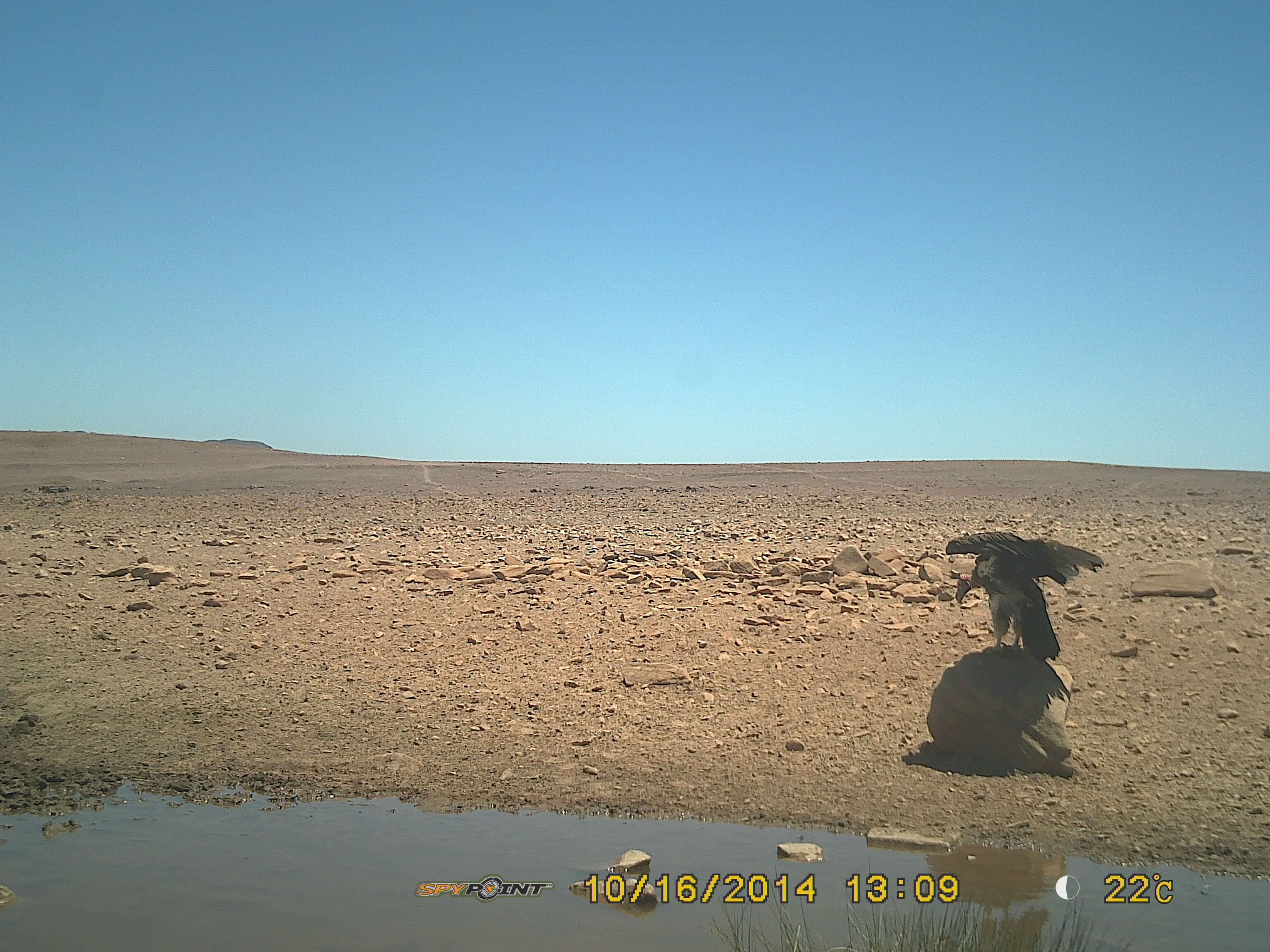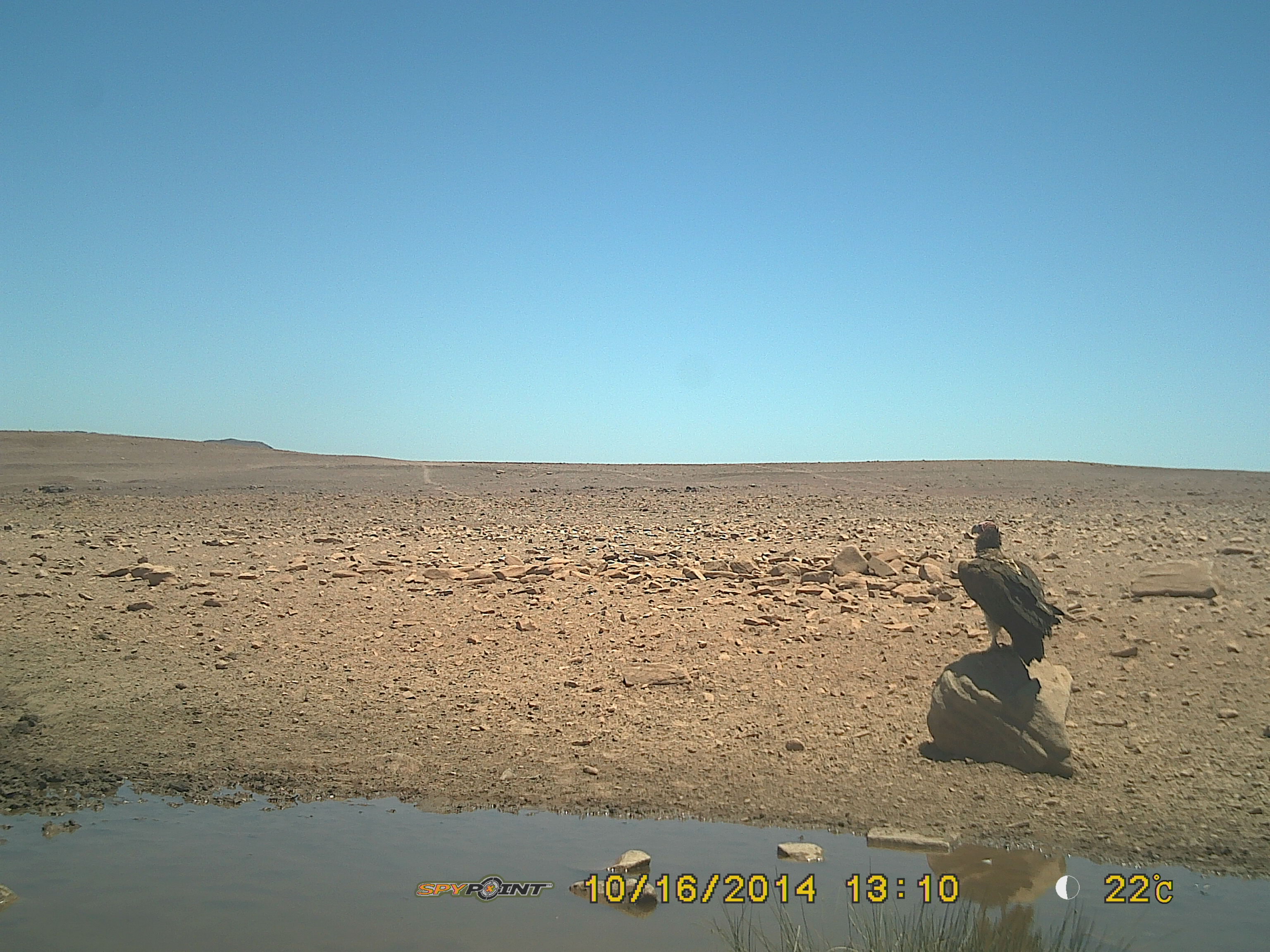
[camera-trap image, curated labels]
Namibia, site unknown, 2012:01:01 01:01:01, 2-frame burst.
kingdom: Animalia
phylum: Chordata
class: Aves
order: Accipitriformes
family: Accipitridae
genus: Torgos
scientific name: Torgos tracheliotos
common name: lappet-faced vulture